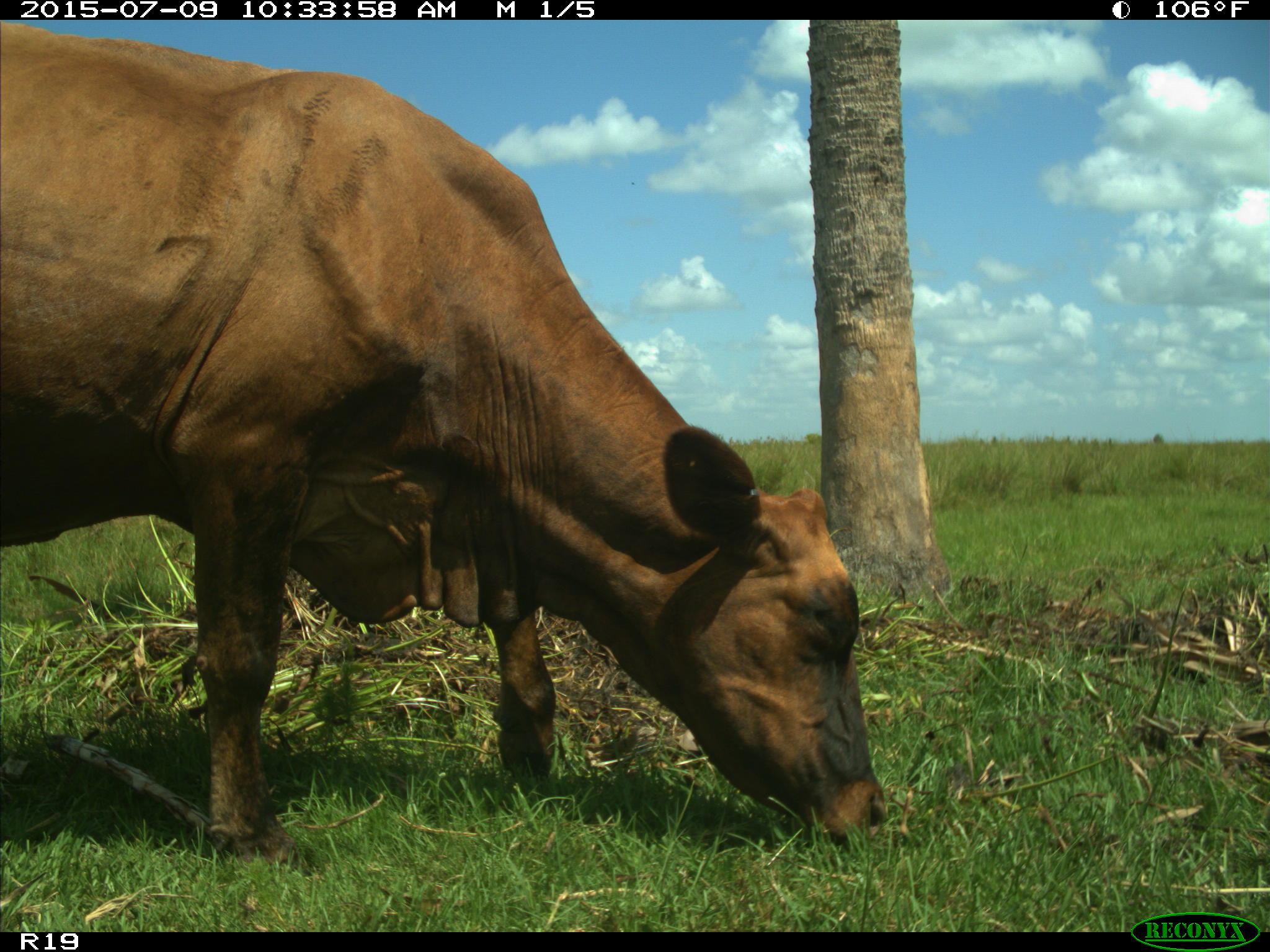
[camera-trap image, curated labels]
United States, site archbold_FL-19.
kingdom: Animalia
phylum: Chordata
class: Mammalia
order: Artiodactyla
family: Bovidae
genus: Bos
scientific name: Bos taurus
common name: domestic cow